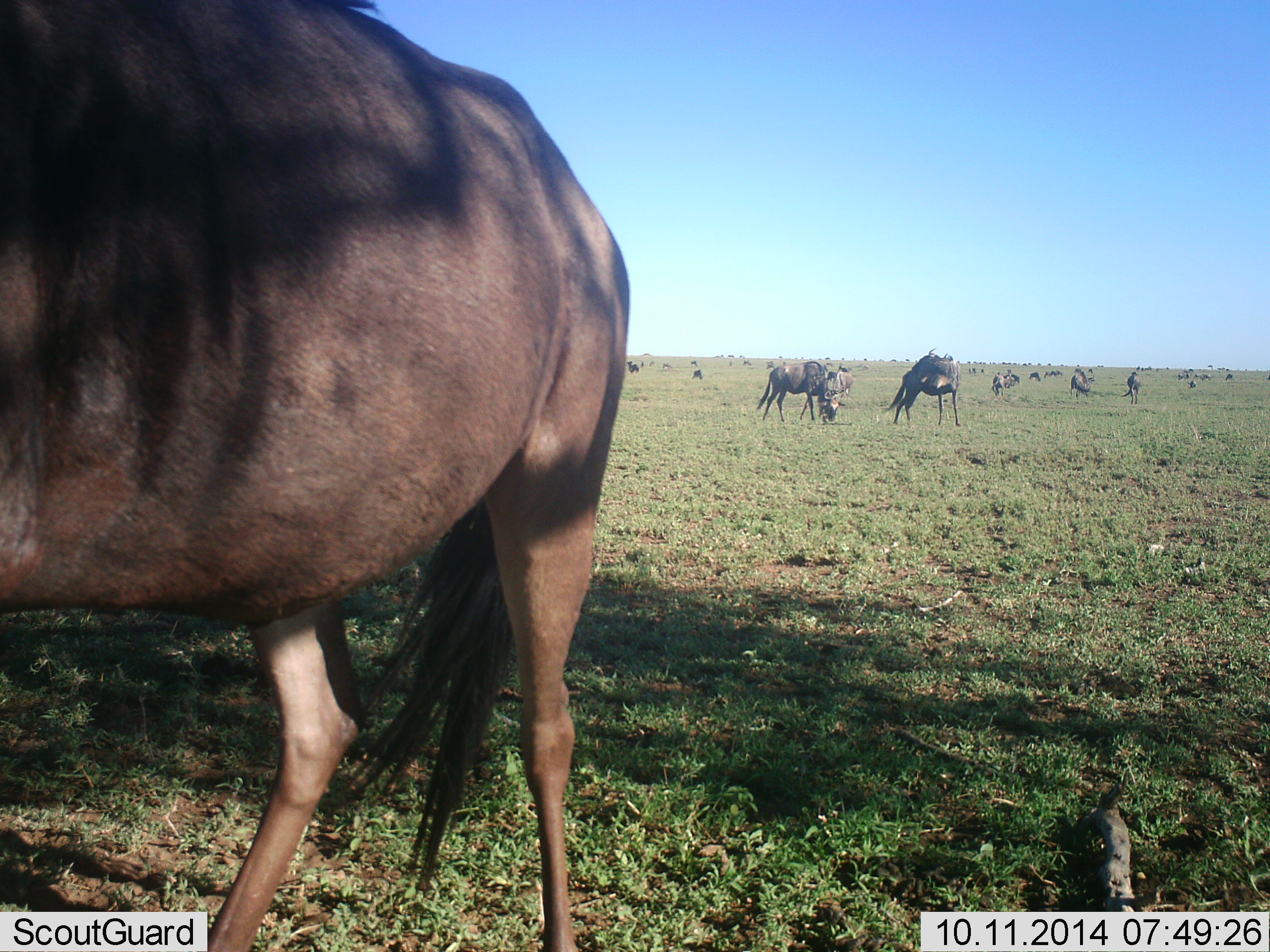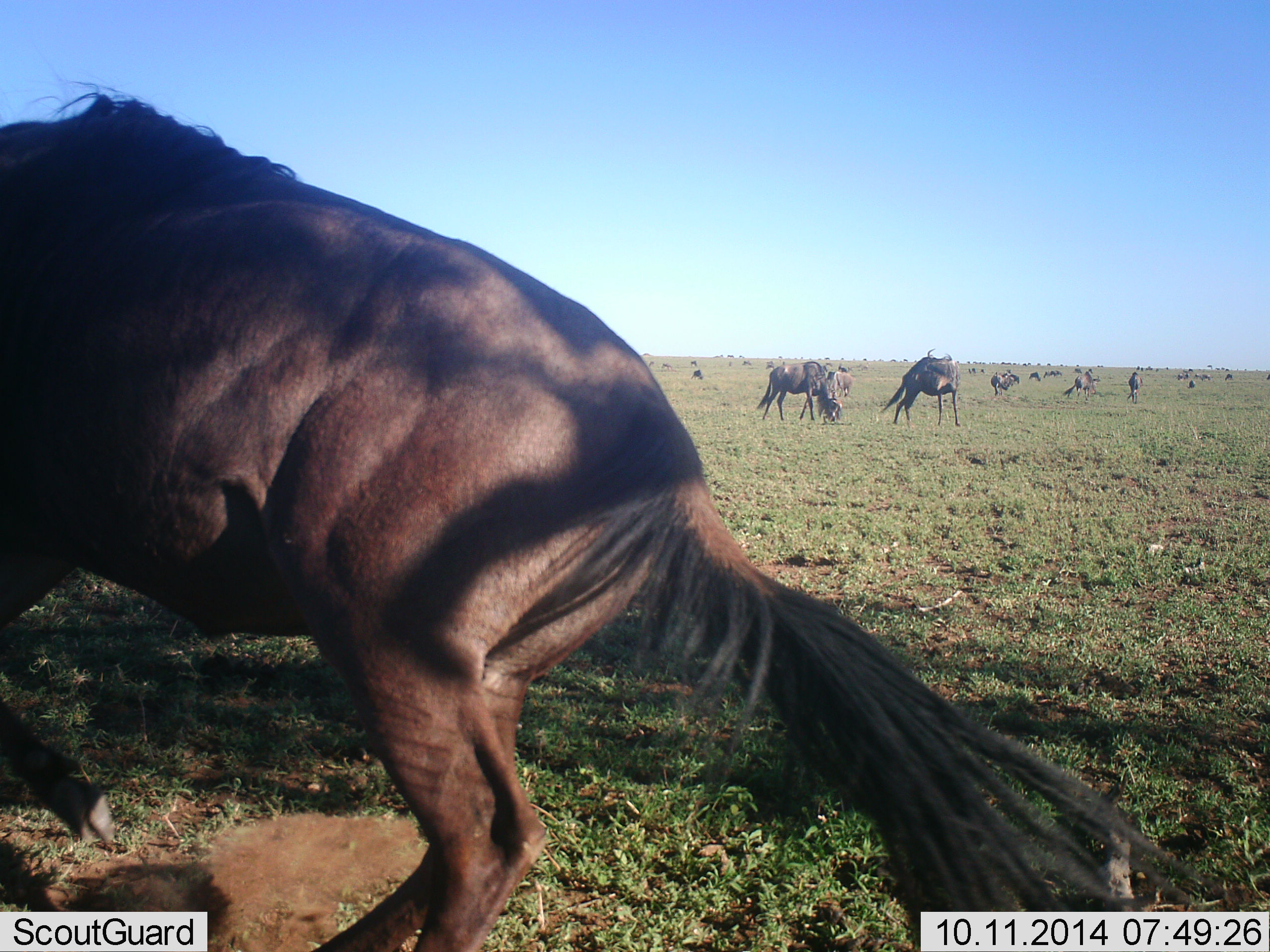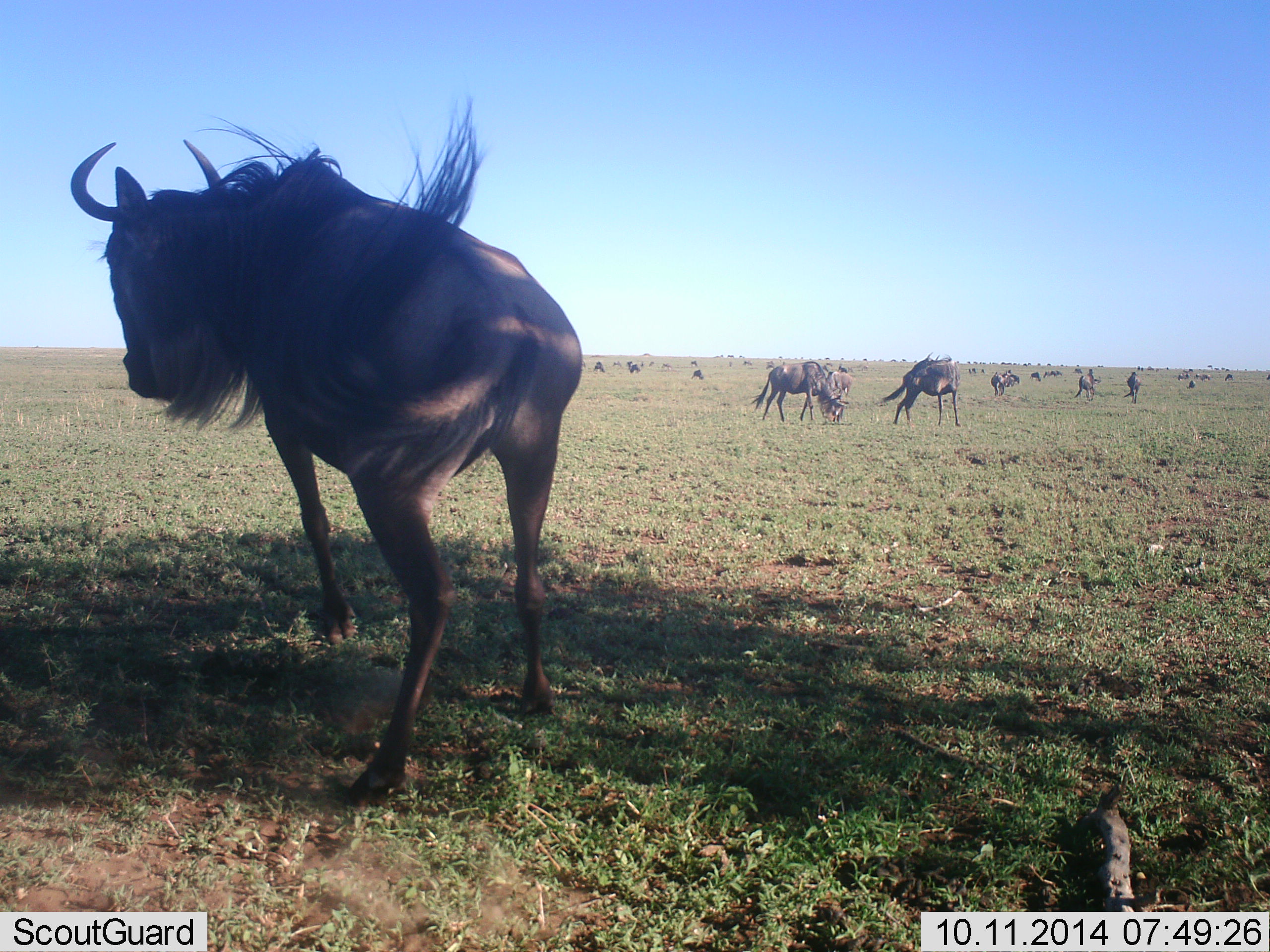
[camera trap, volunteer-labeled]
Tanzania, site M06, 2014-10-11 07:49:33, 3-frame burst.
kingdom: Animalia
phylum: Chordata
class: Mammalia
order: Artiodactyla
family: Bovidae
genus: Connochaetes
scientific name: Connochaetes taurinus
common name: blue wildebeest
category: wildebeest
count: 11-50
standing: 20%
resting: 10%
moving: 80%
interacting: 10%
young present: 0%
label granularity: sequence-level